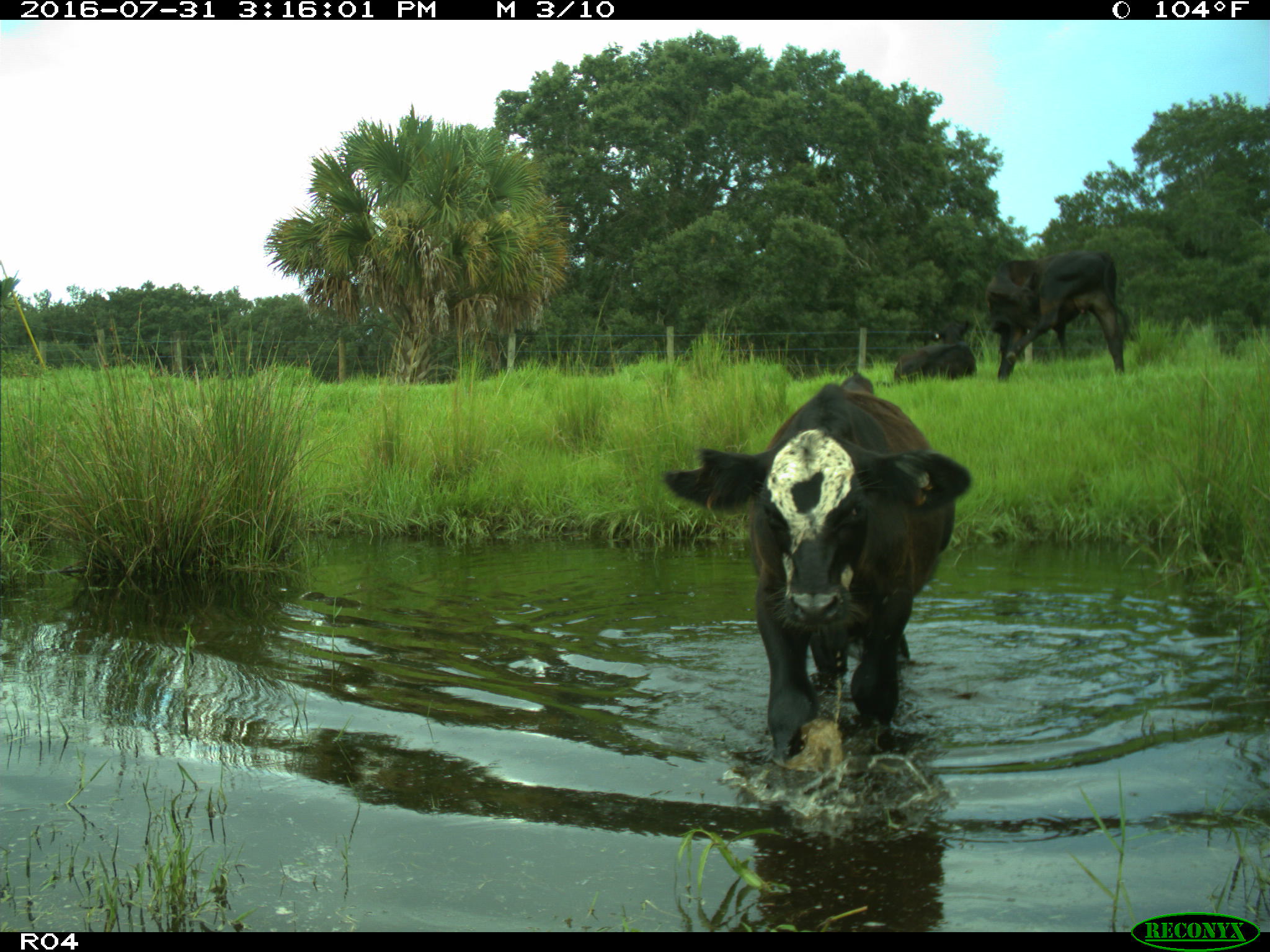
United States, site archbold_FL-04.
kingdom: Animalia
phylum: Chordata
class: Mammalia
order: Artiodactyla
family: Bovidae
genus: Bos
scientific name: Bos taurus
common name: domestic cow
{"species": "Bos taurus (domestic cow)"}